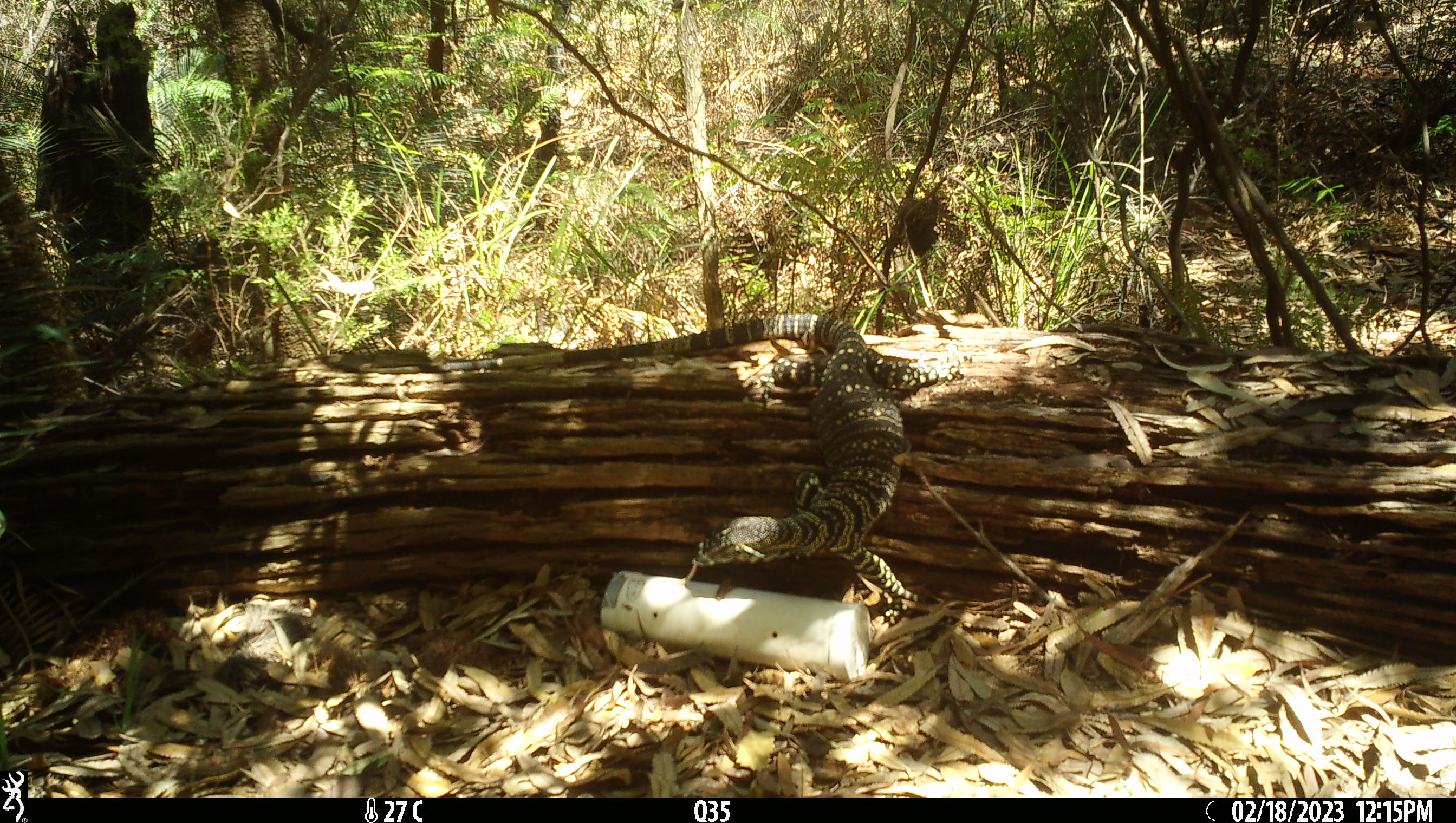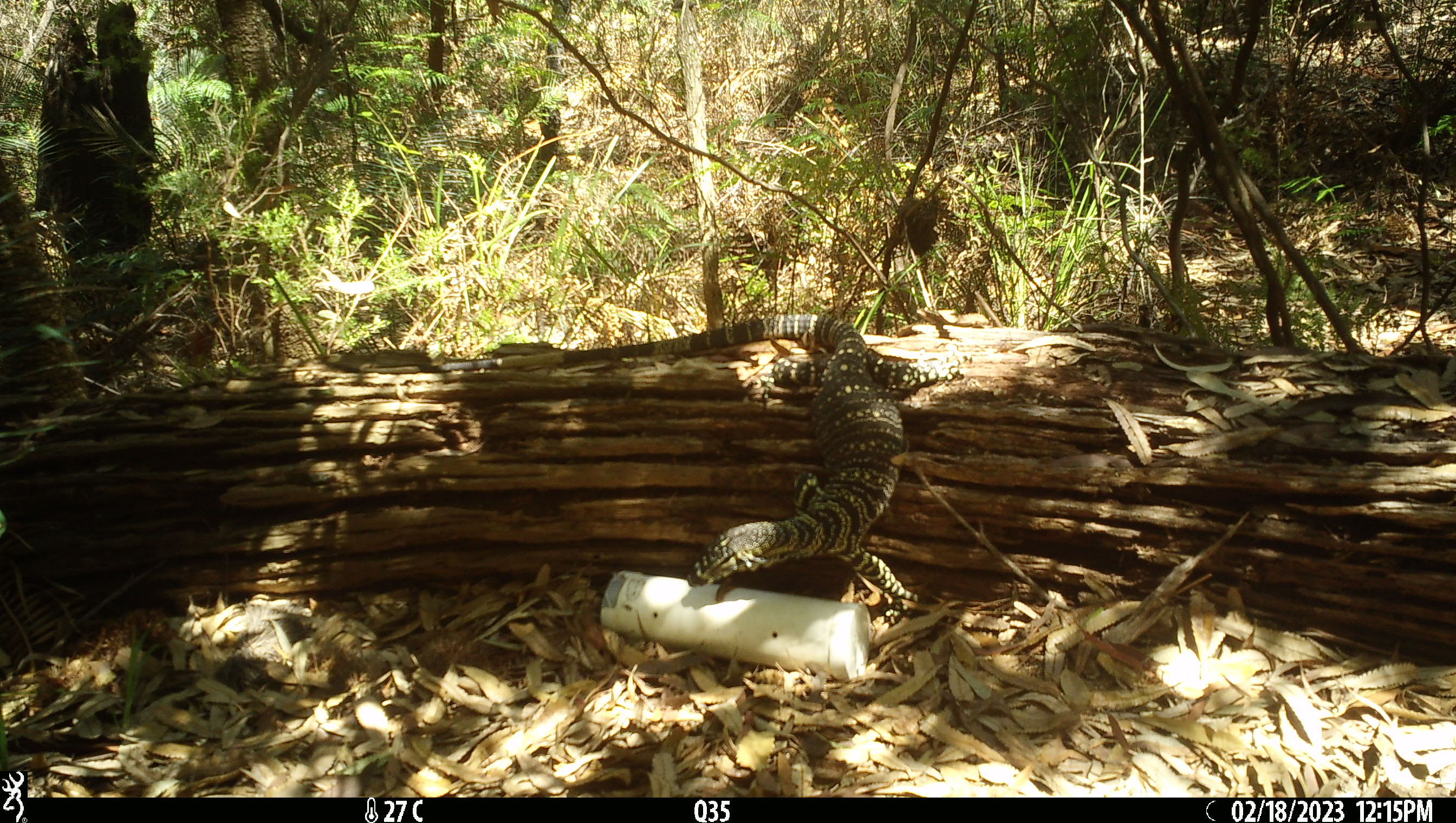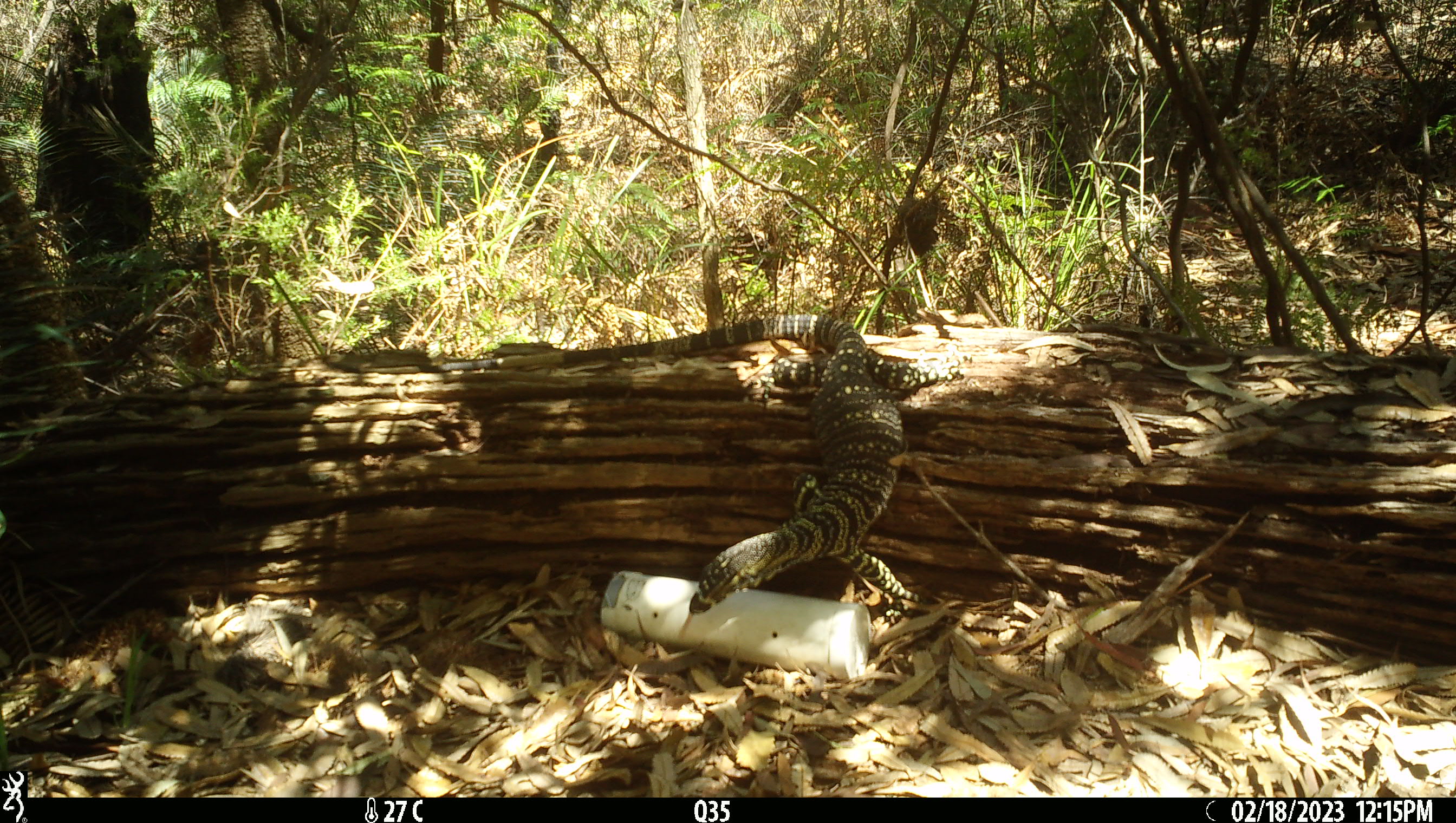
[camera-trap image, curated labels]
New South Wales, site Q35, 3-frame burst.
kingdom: Animalia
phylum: Chordata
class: Reptilia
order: Squamata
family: Varanidae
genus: Varanus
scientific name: Varanus varius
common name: lace monitor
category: goanna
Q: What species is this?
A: Goanna (lace monitor) (Varanus varius).